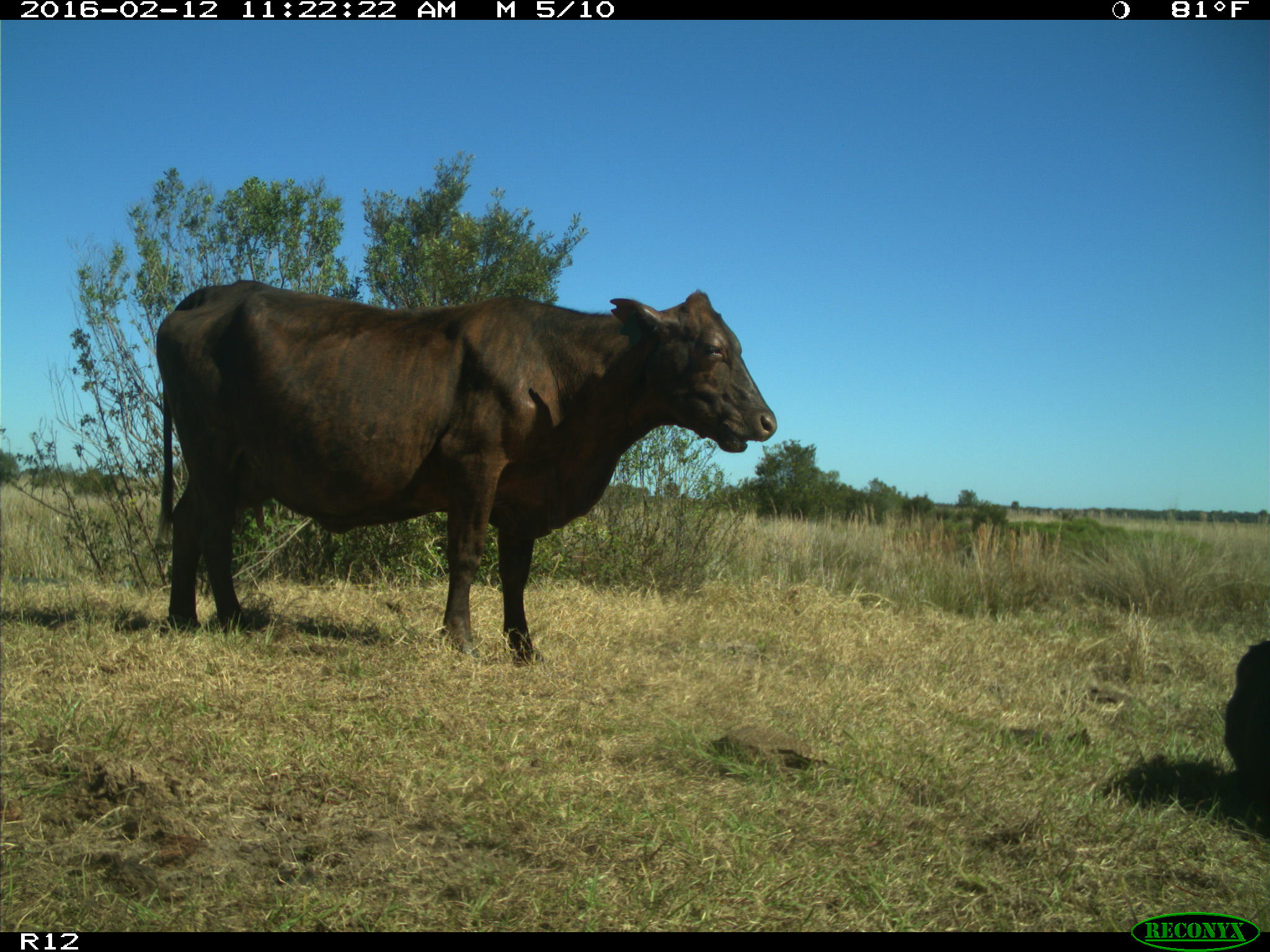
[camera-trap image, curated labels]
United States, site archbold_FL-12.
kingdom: Animalia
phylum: Chordata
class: Mammalia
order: Artiodactyla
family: Bovidae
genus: Bos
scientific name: Bos taurus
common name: domestic cow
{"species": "Bos taurus (domestic cow)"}